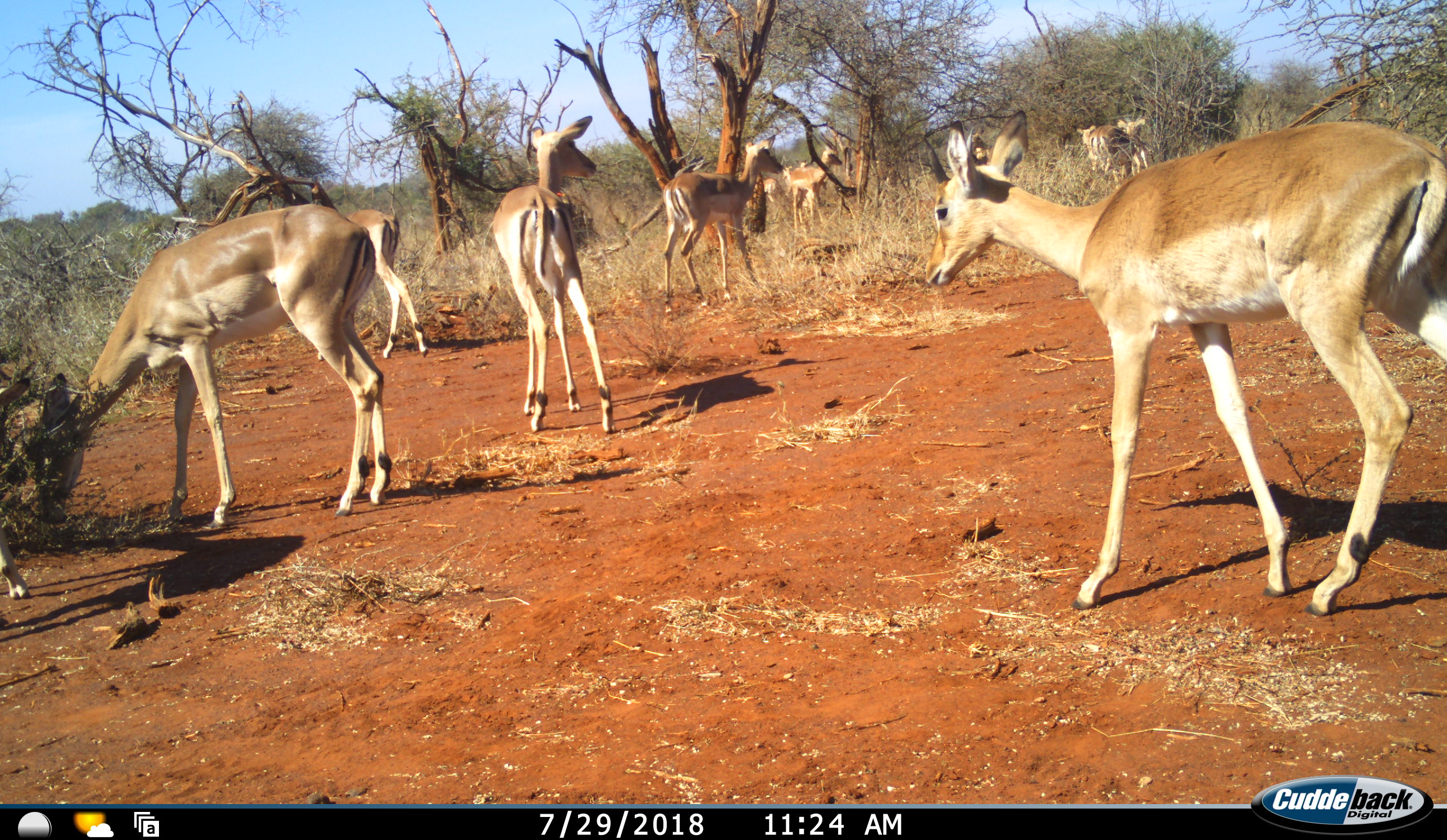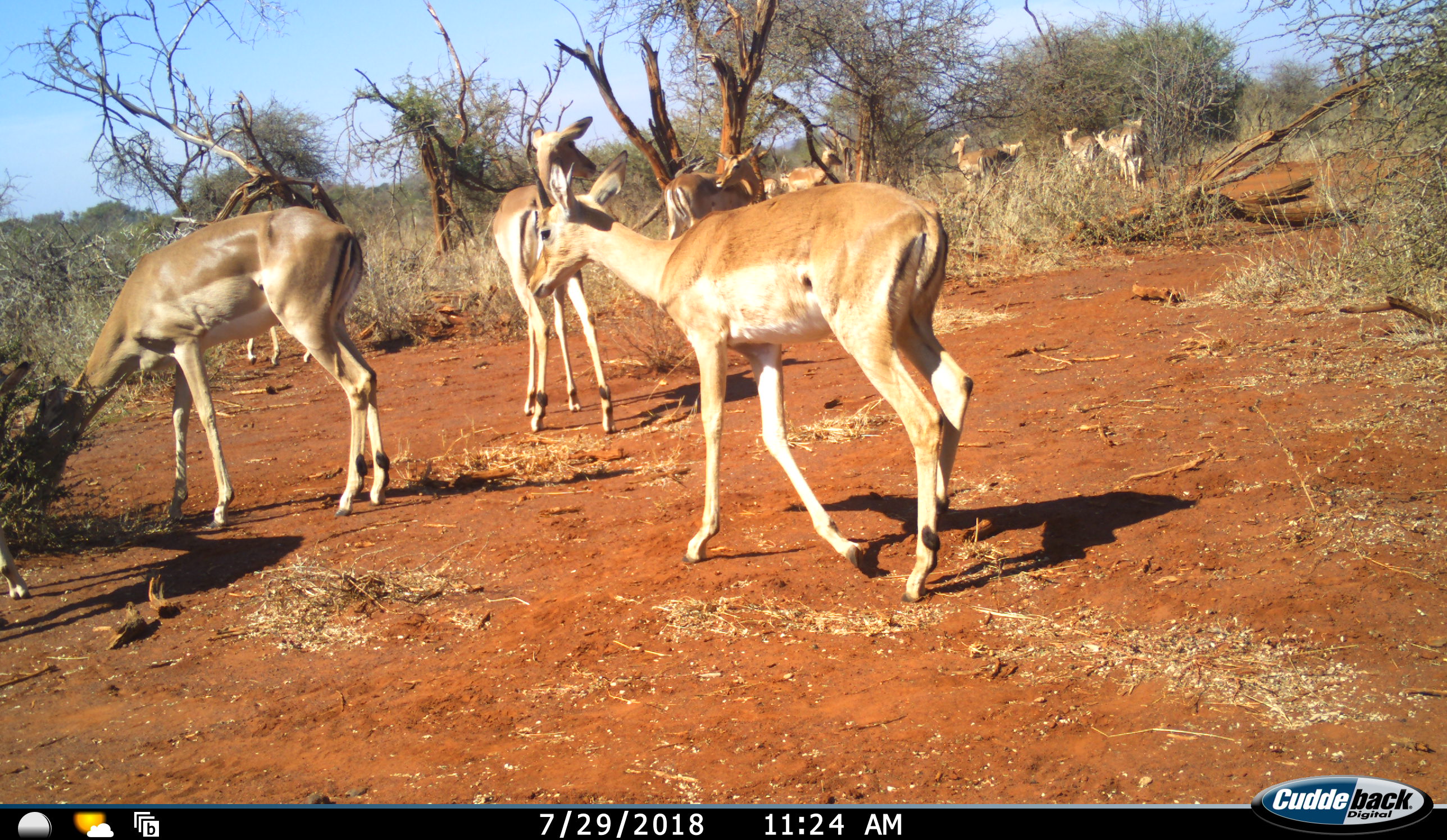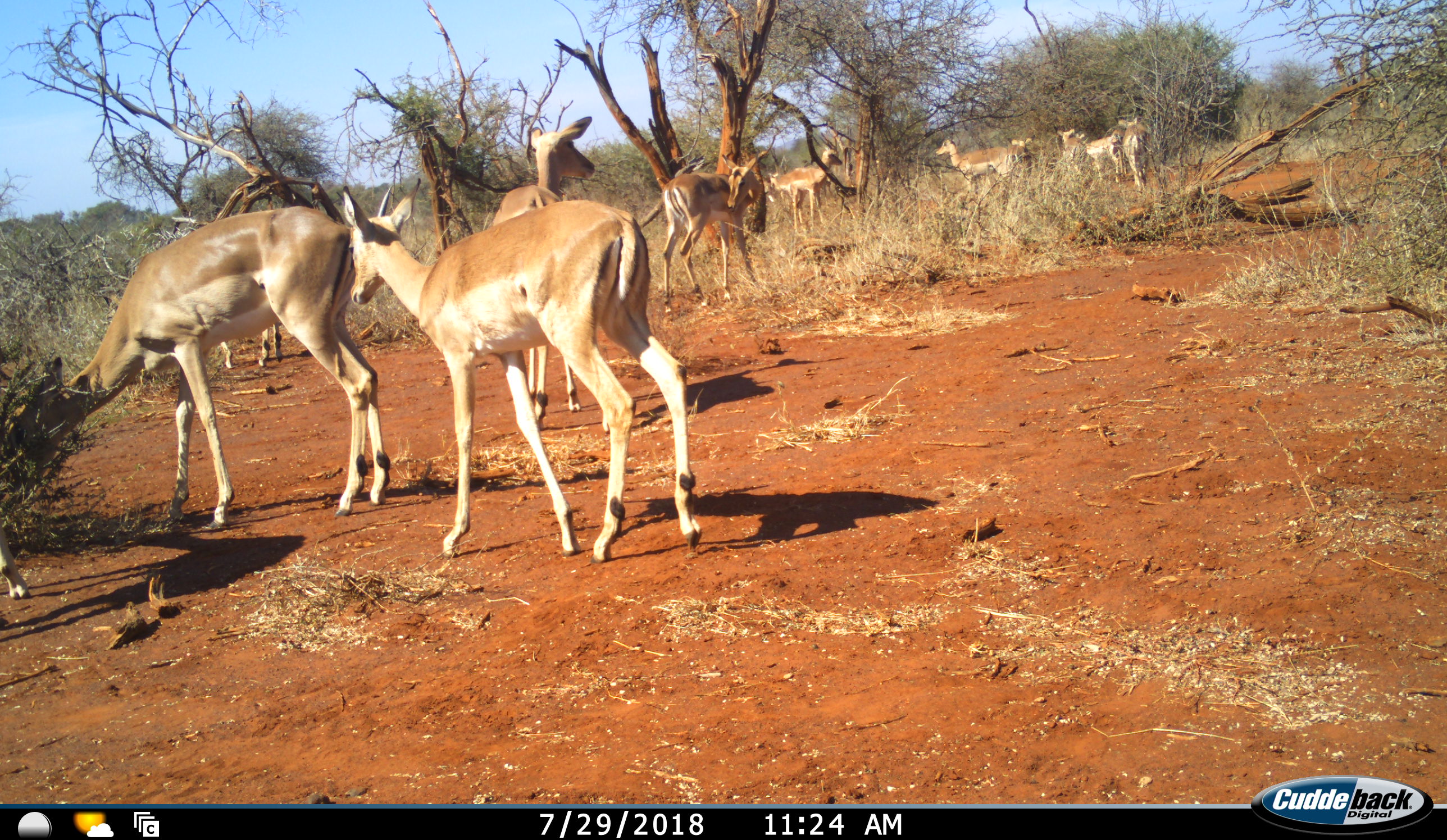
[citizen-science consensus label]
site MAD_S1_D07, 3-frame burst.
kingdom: Animalia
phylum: Chordata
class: Mammalia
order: Artiodactyla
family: Bovidae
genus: Aepyceros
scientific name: Aepyceros melampus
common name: impala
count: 11-50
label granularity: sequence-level